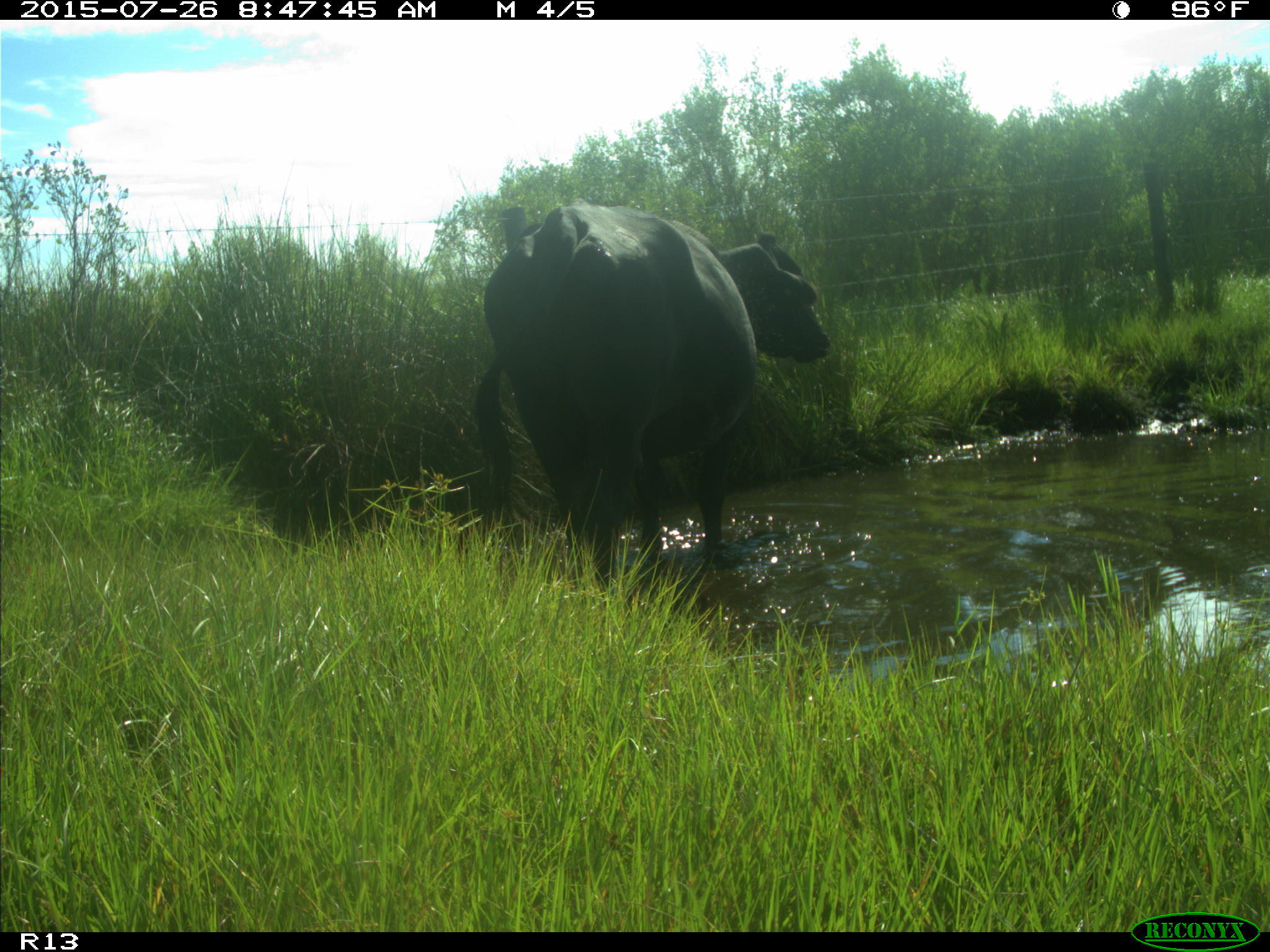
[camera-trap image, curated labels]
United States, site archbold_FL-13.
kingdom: Animalia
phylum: Chordata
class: Mammalia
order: Artiodactyla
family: Bovidae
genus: Bos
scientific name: Bos taurus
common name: domestic cow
Bos taurus (domestic cow).